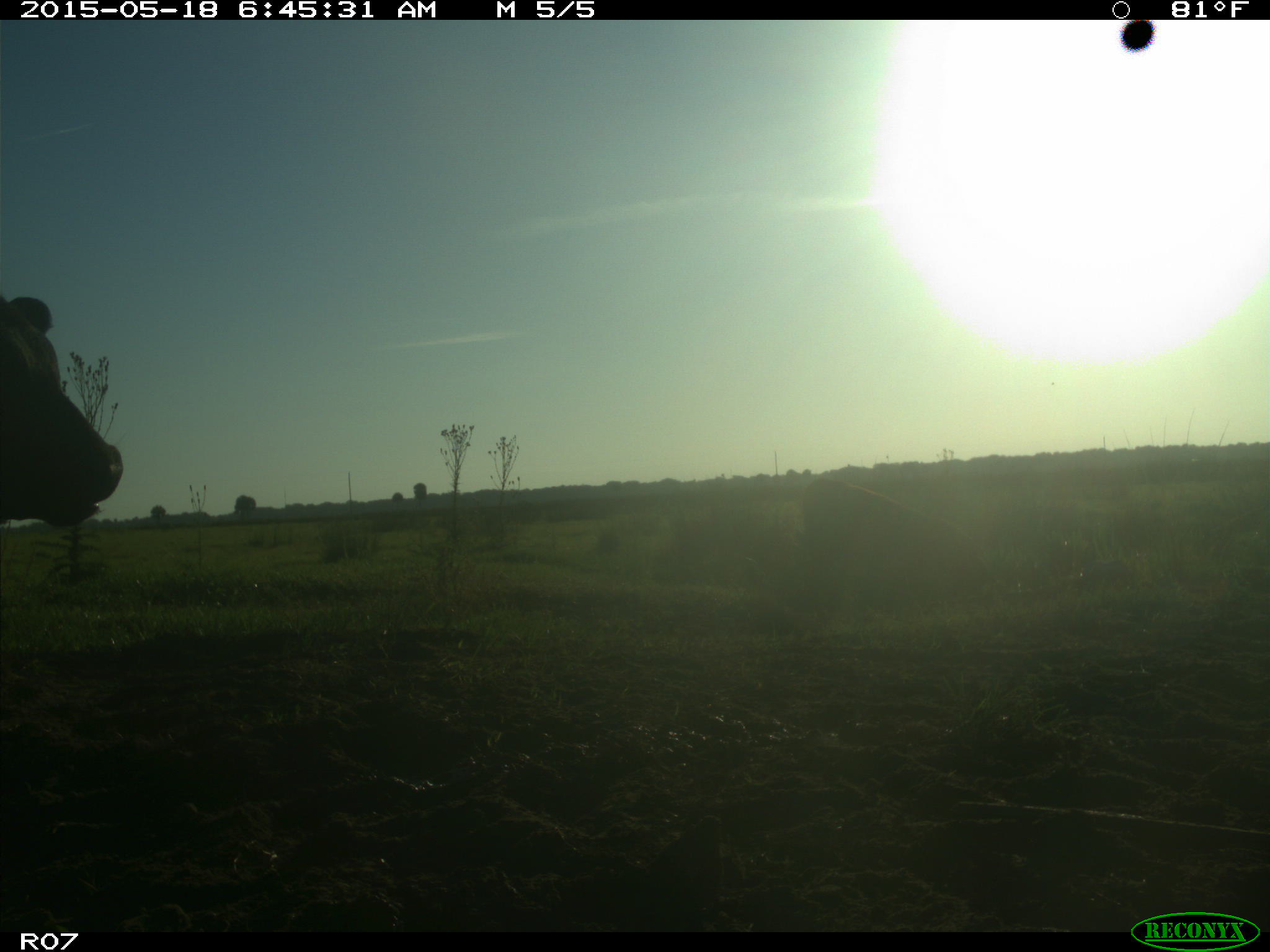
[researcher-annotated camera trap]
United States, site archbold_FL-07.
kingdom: Animalia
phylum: Chordata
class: Mammalia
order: Artiodactyla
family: Bovidae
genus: Bos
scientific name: Bos taurus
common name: domestic cow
Bos taurus (domestic cow).